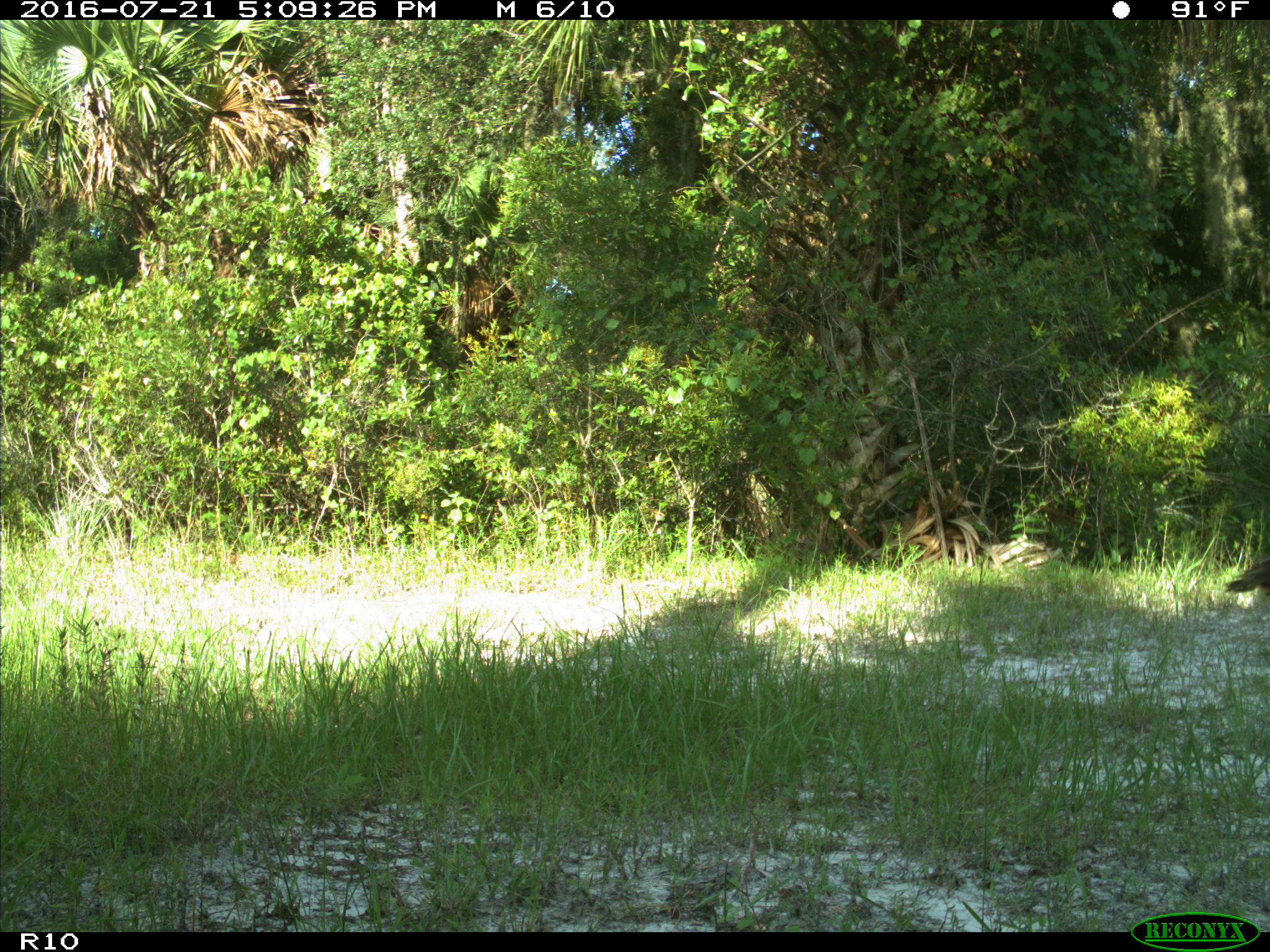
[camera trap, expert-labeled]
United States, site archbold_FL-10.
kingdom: Animalia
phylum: Chordata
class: Aves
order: Galliformes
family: Phasianidae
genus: Meleagris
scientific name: Meleagris gallopavo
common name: wild turkey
Meleagris gallopavo (wild turkey).